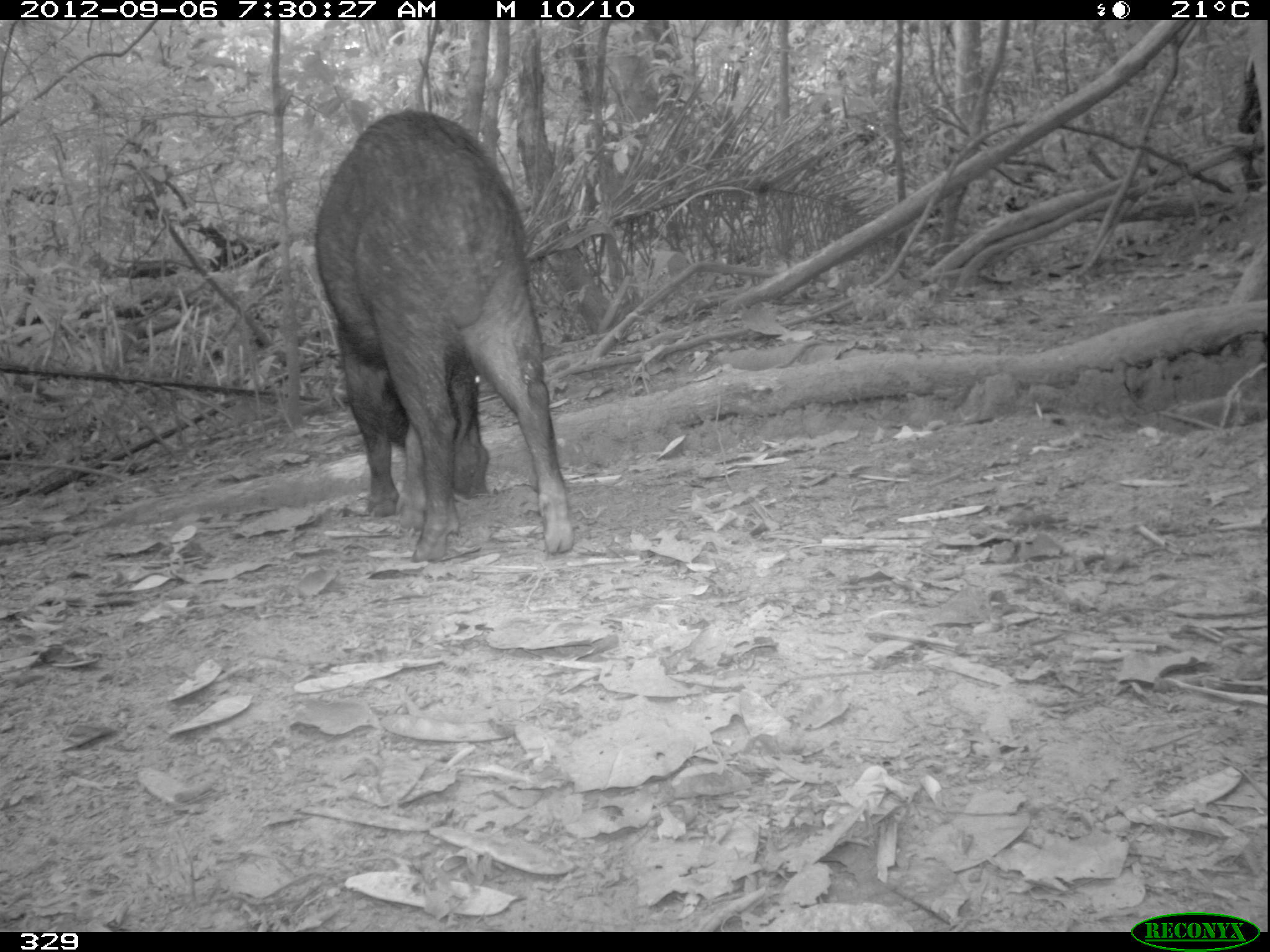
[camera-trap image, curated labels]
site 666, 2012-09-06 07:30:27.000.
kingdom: Animalia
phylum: Chordata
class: Mammalia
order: Artiodactyla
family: Tayassuidae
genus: Tayassu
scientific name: Tayassu pecari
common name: white-lipped peccary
Tayassu pecari (white-lipped peccary).